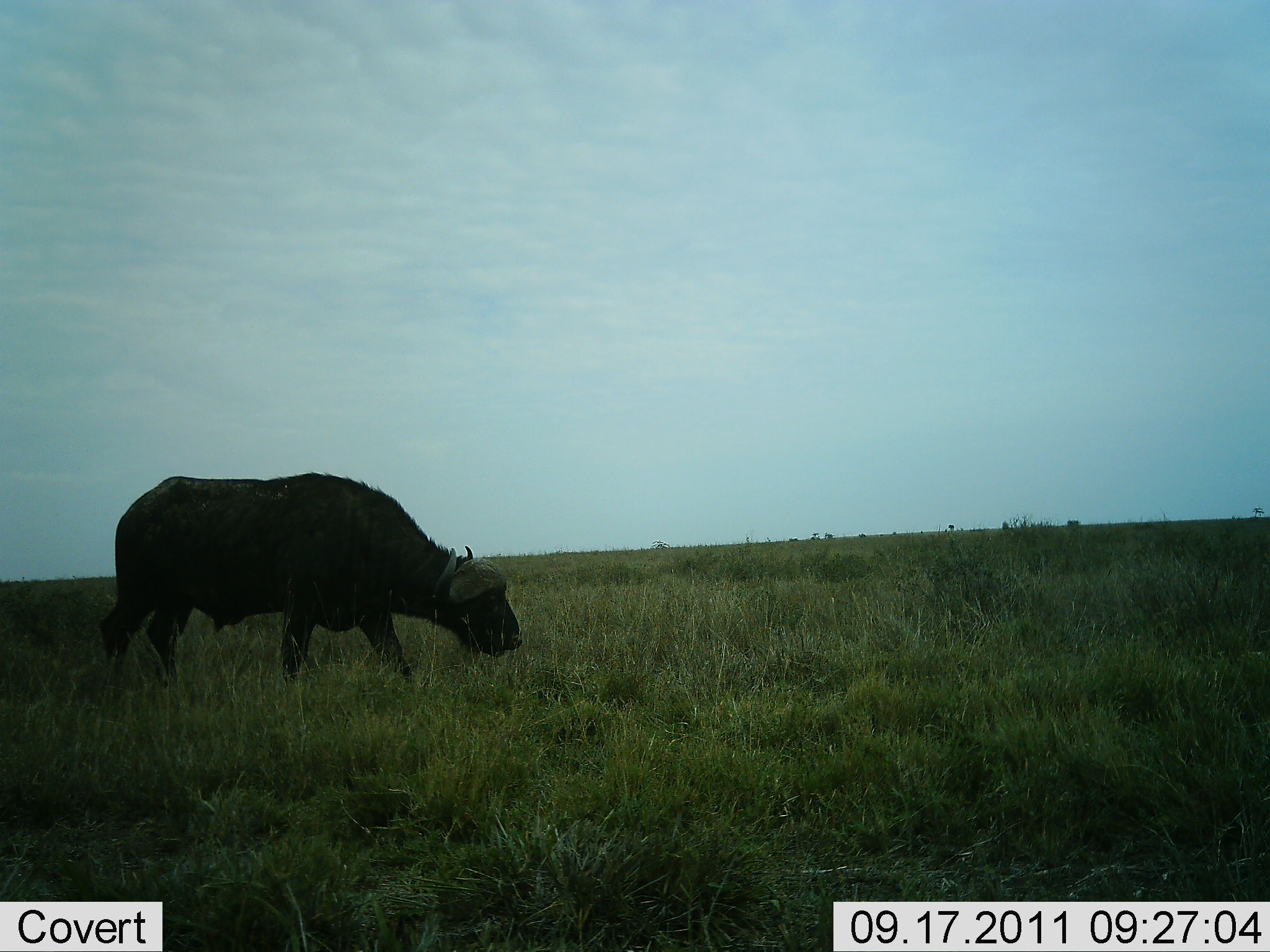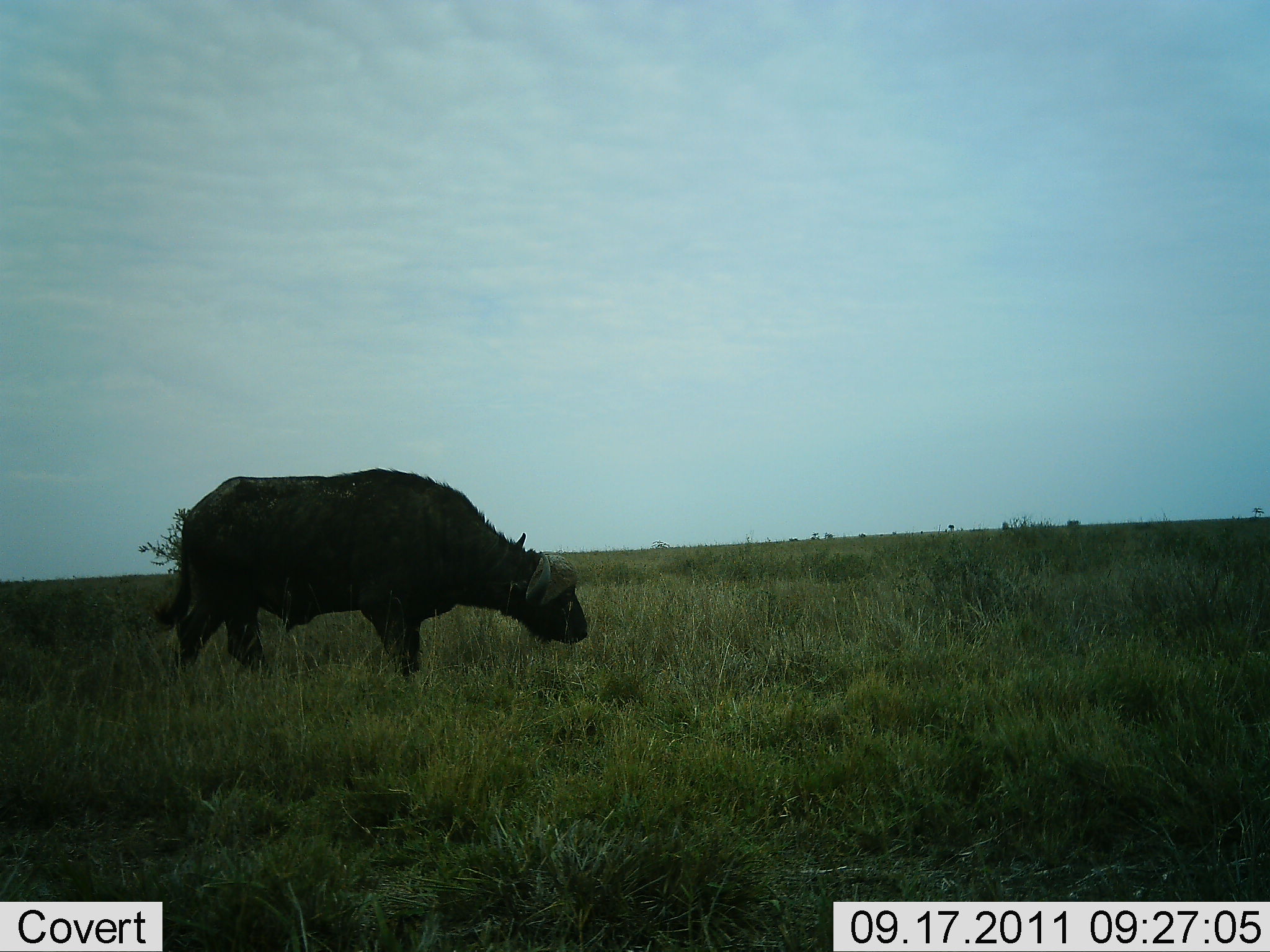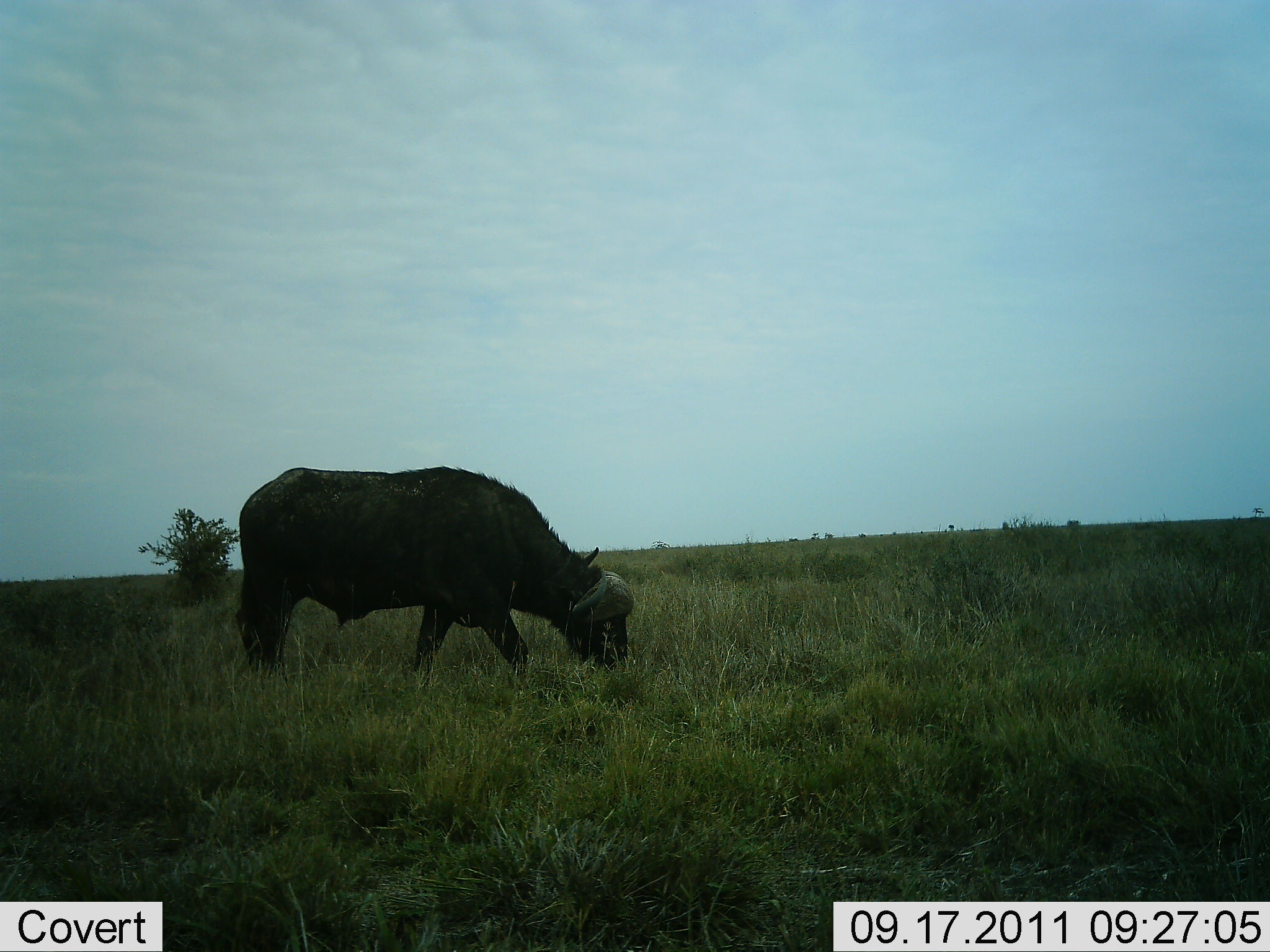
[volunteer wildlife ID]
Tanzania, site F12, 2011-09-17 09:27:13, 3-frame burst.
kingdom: Animalia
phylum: Chordata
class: Mammalia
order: Artiodactyla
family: Bovidae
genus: Syncerus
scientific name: Syncerus caffer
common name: cape buffalo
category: buffalo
Buffalo (cape buffalo) (Syncerus caffer), count 1. Behavior (volunteer vote fractions): standing 0%, resting 0%, moving 77%, interacting 0%. Young present (vote fraction): 0%. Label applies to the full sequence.